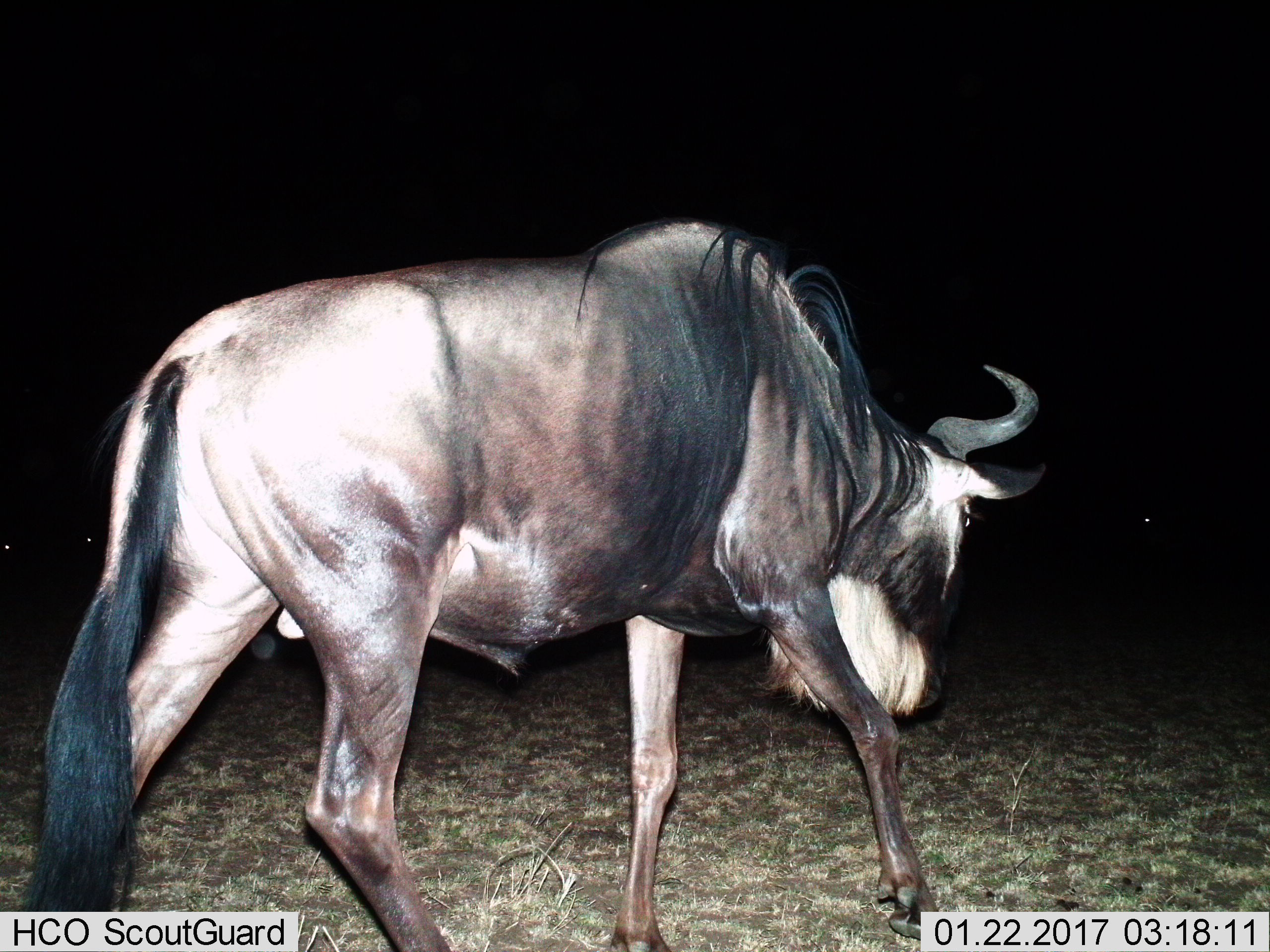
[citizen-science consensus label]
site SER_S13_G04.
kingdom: Animalia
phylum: Chordata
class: Mammalia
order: Artiodactyla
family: Bovidae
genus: Connochaetes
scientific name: Connochaetes taurinus taurinus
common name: blue wildebeest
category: wildebeestblue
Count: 1.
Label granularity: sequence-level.